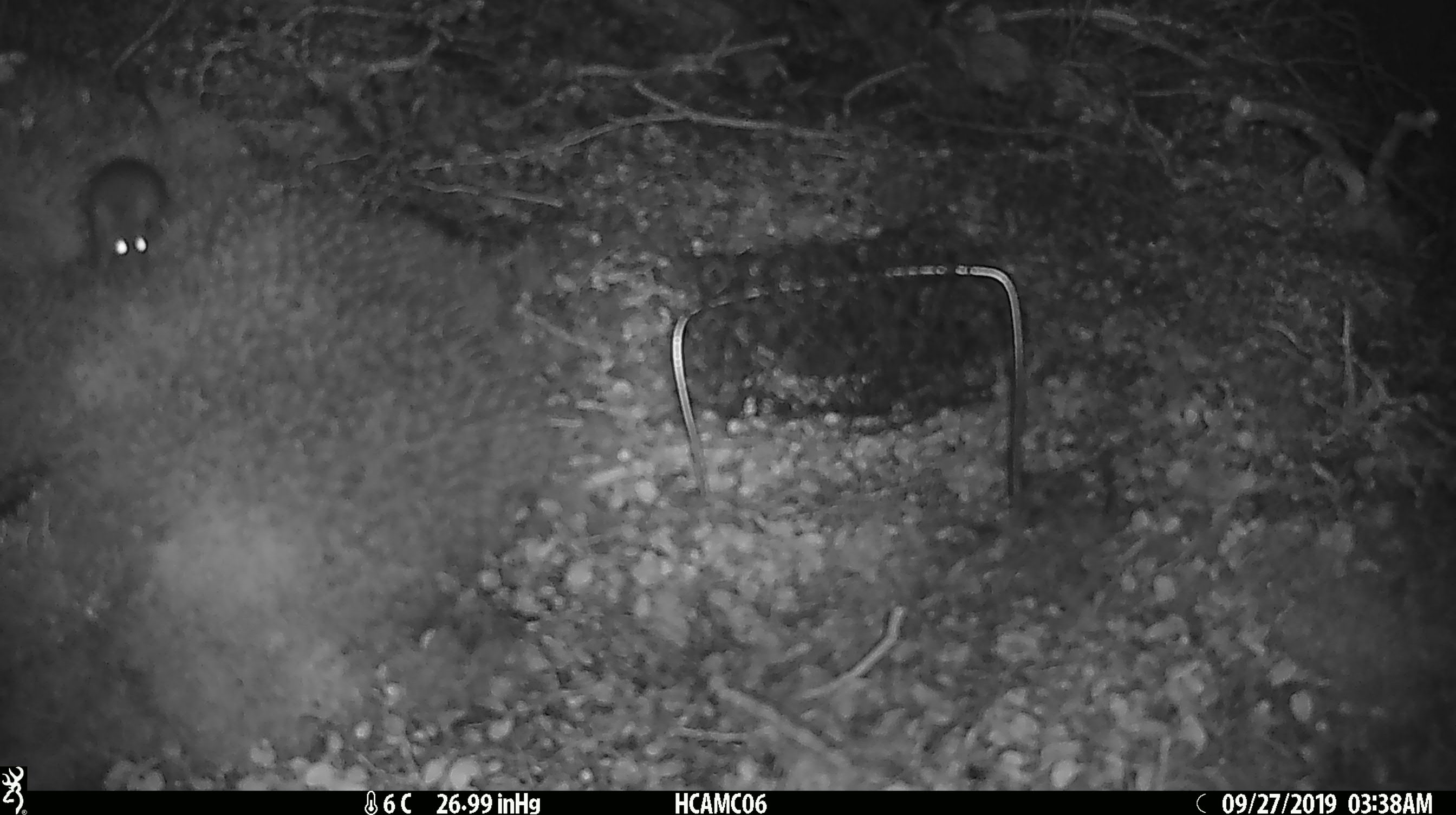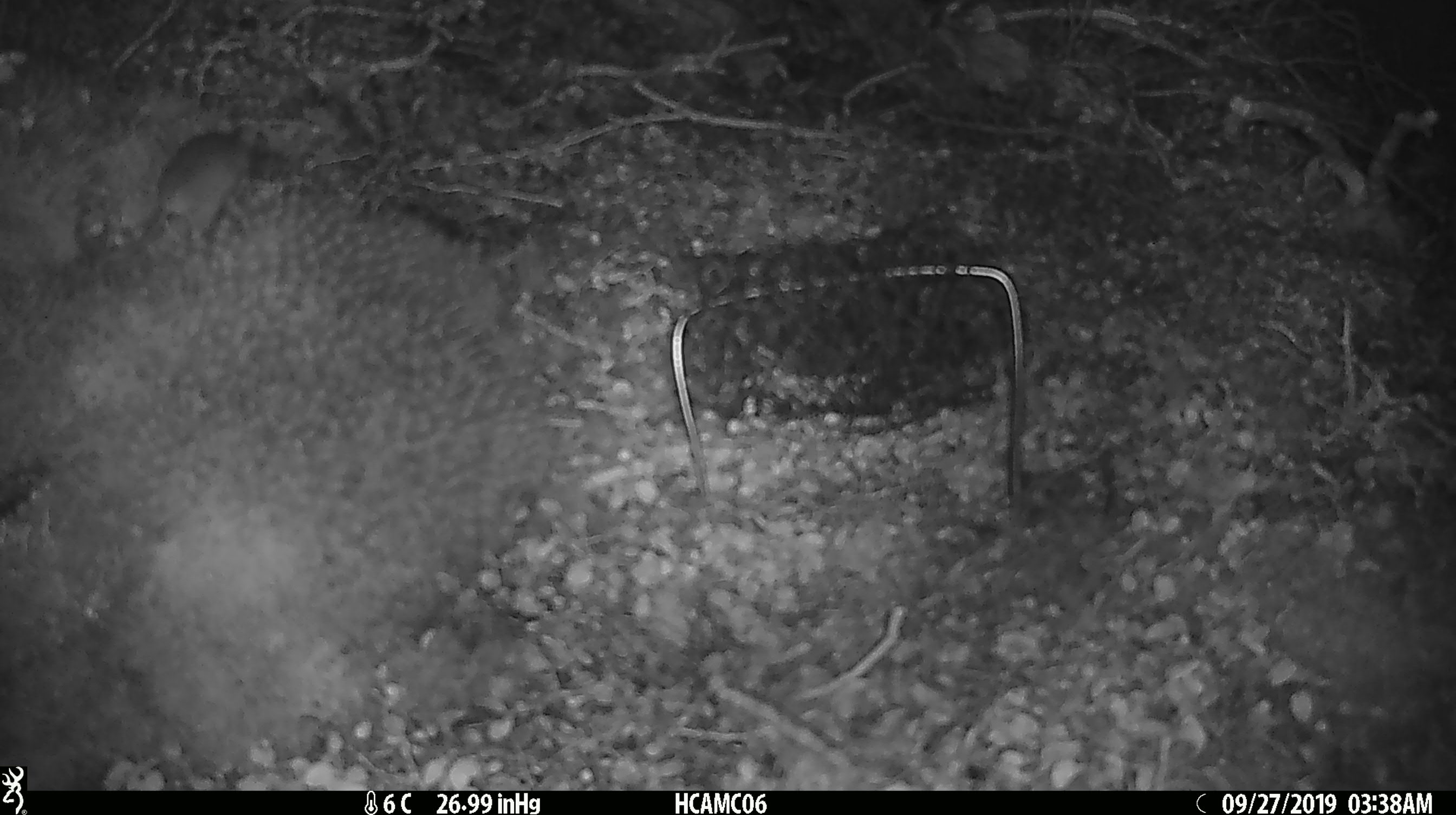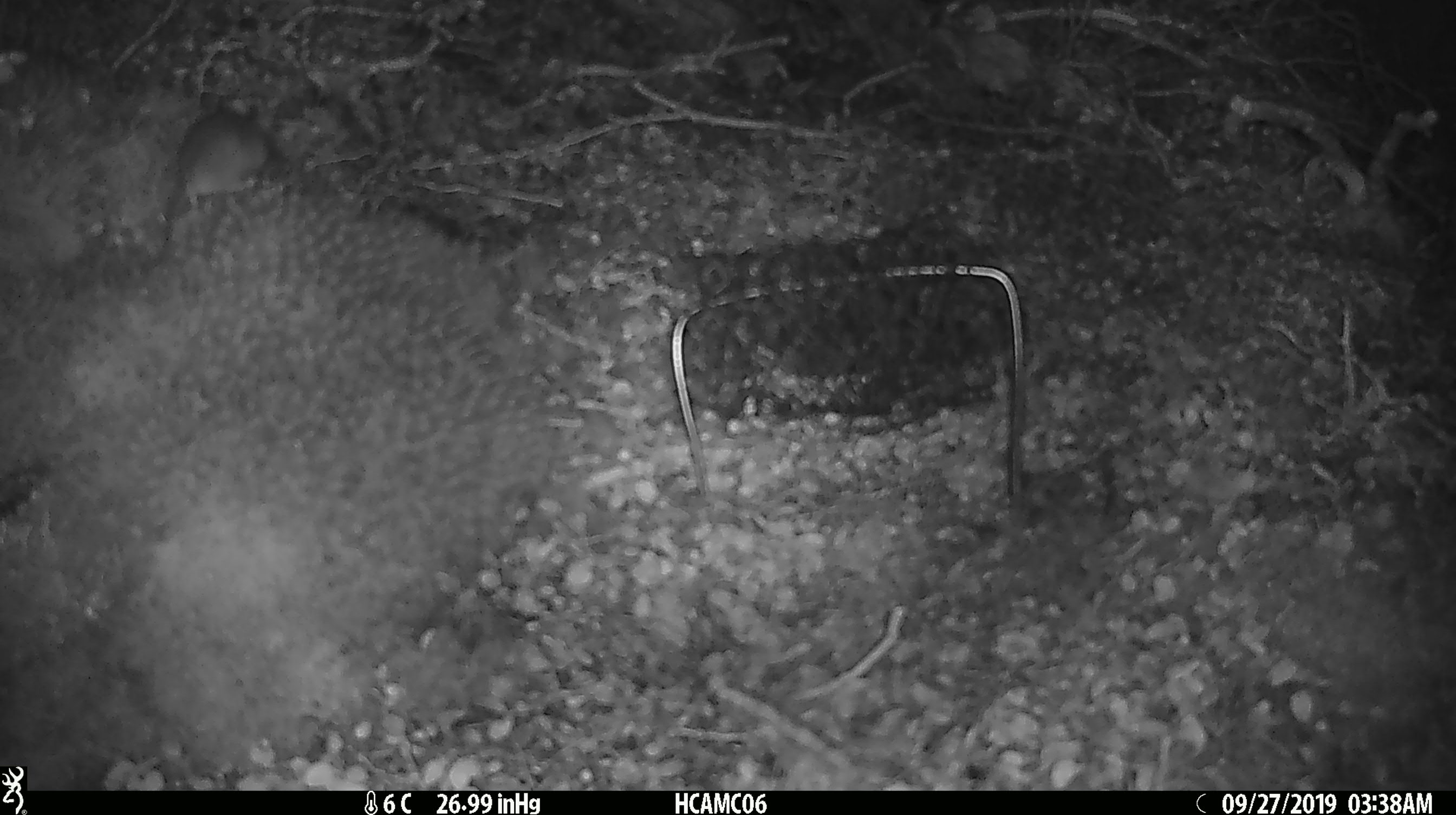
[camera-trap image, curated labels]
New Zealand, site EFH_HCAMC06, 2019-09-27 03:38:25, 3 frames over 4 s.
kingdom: Animalia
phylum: Chordata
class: Mammalia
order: Rodentia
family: Muridae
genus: Mus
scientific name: Mus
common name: mouse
Mouse (Mus).